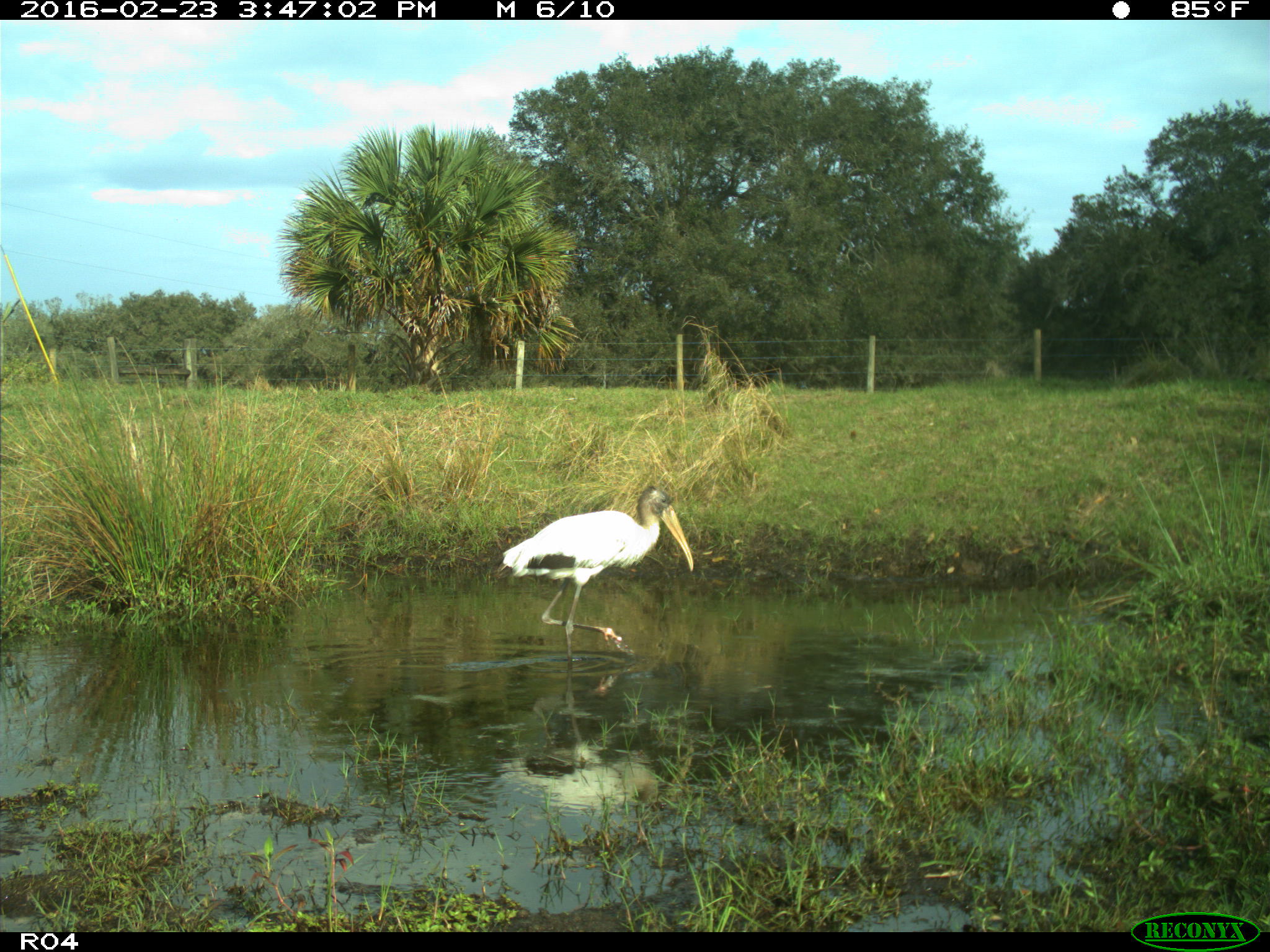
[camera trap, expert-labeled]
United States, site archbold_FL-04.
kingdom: Animalia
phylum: Chordata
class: Aves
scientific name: Aves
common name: birds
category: unidentified bird